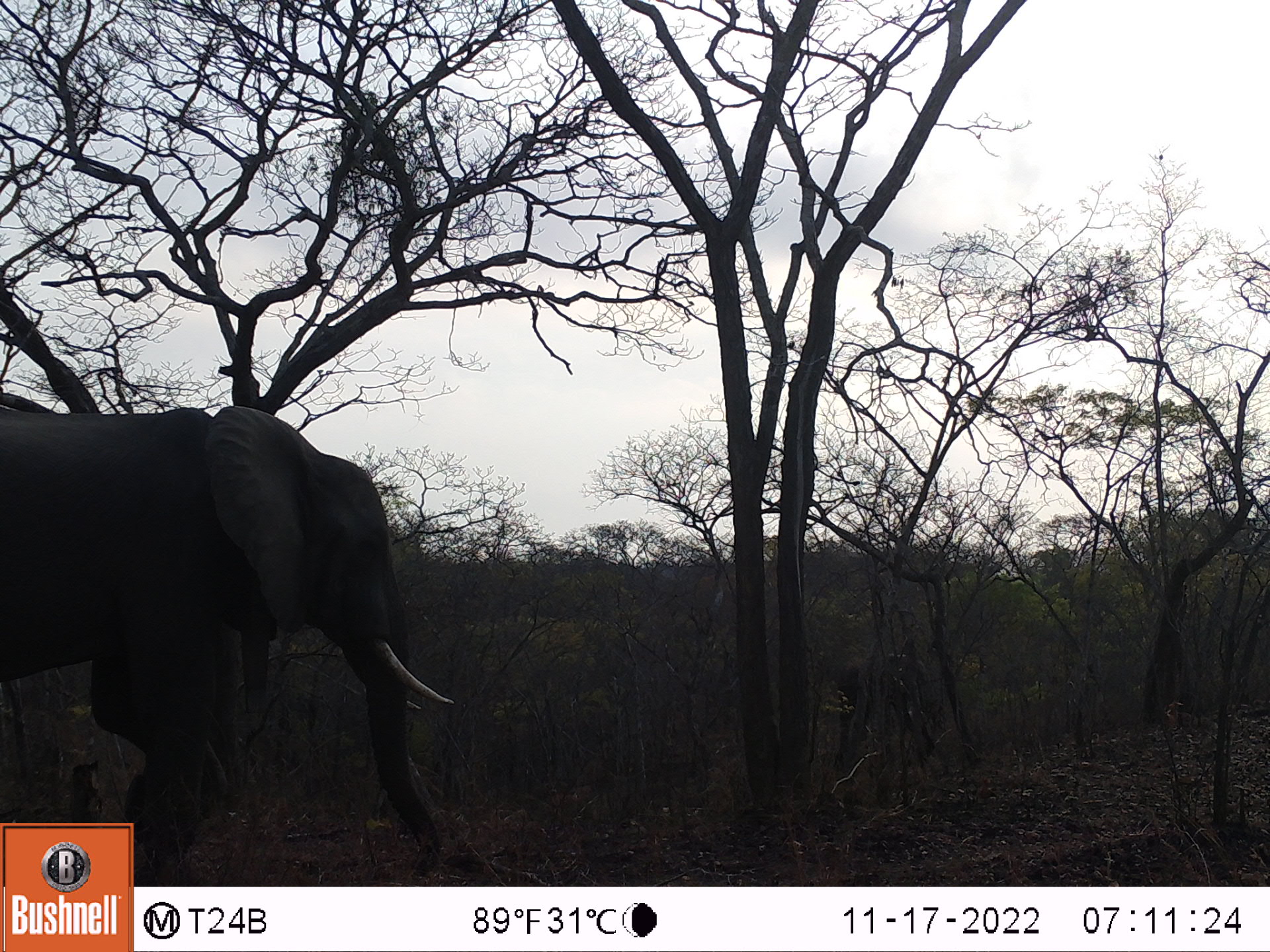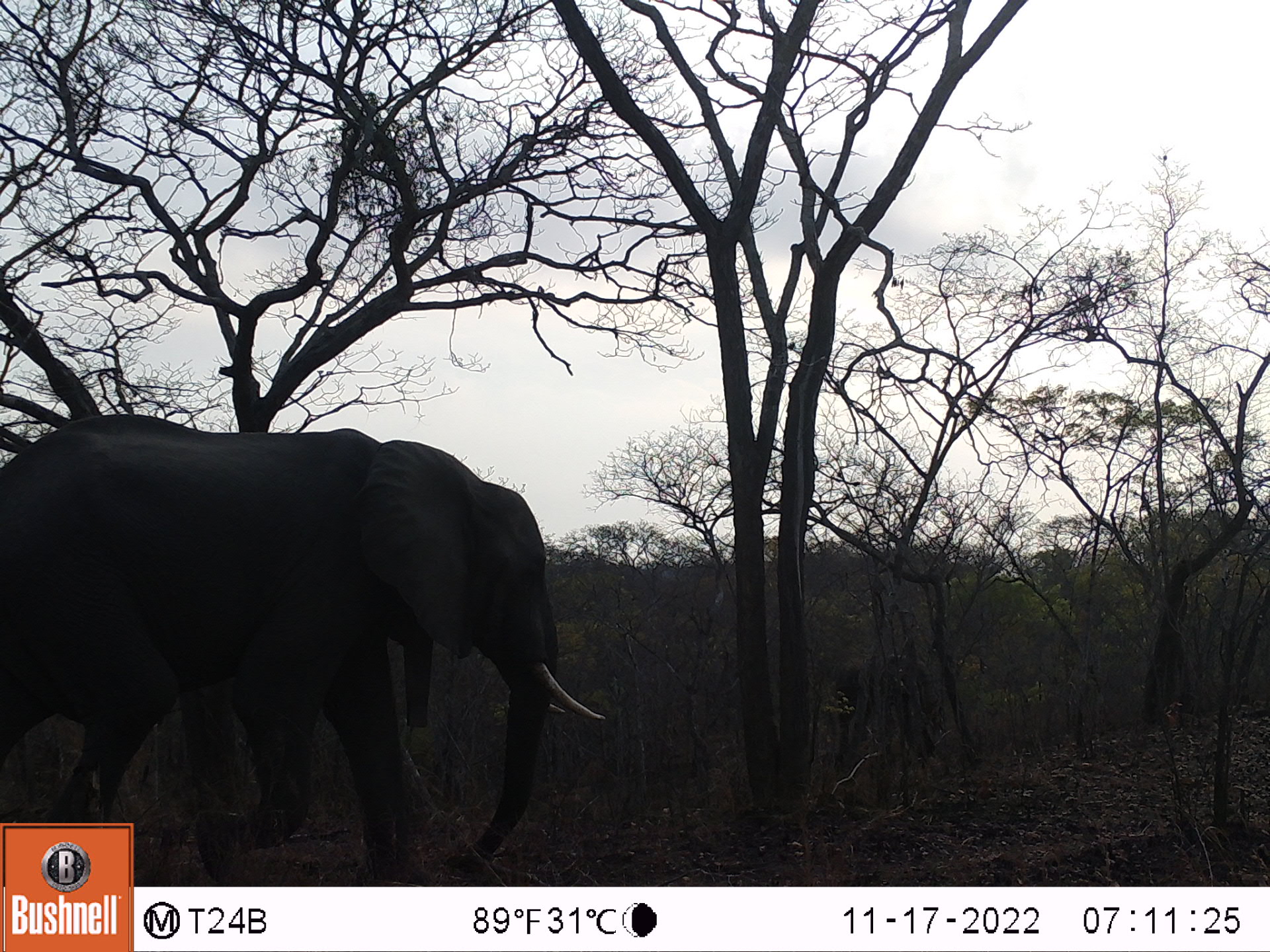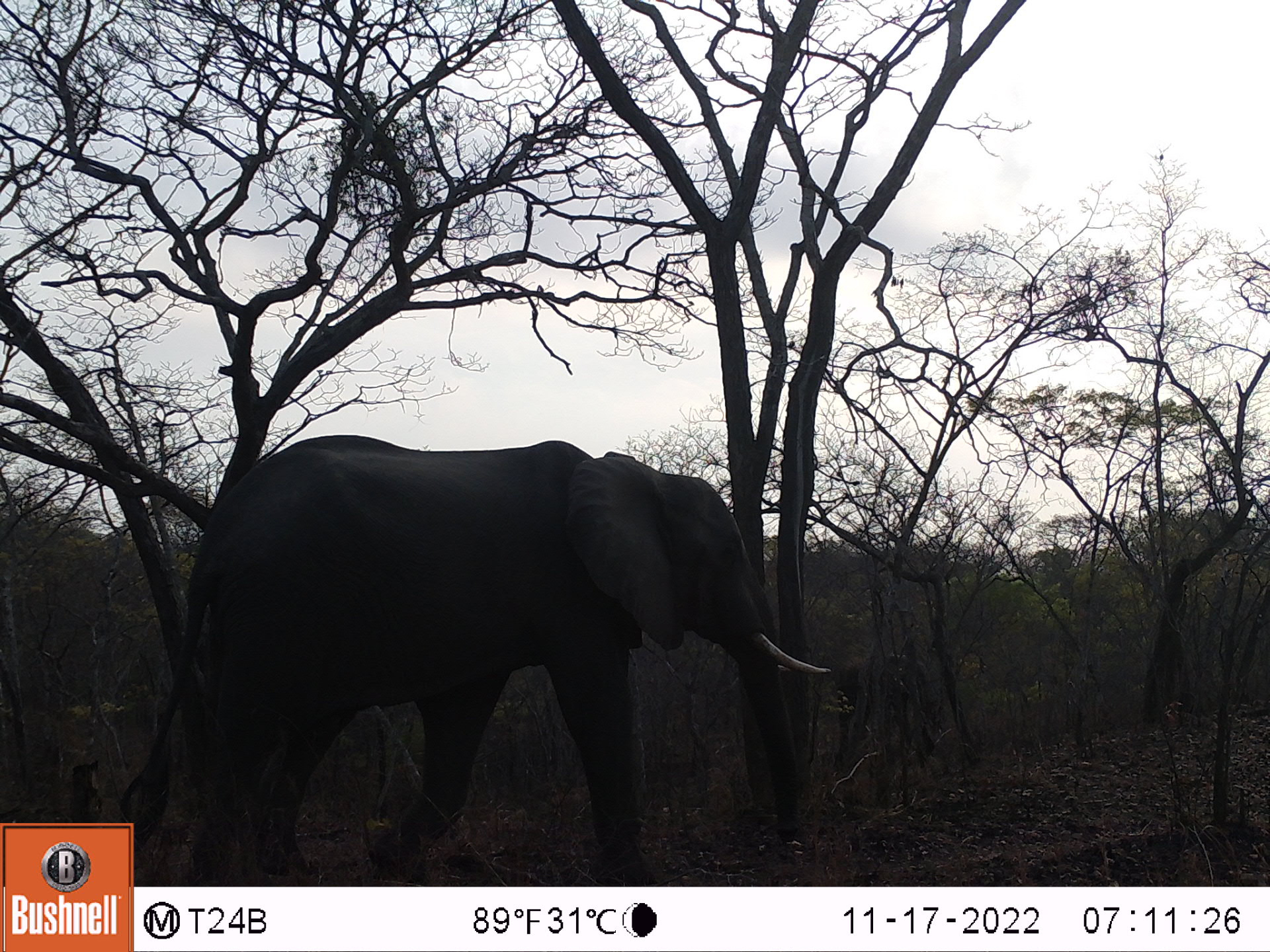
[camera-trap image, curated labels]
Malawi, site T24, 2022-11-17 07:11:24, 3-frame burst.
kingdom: Animalia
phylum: Chordata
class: Mammalia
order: Proboscidea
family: Elephantidae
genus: Loxodonta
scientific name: Loxodonta africana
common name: african savanna elephant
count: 2